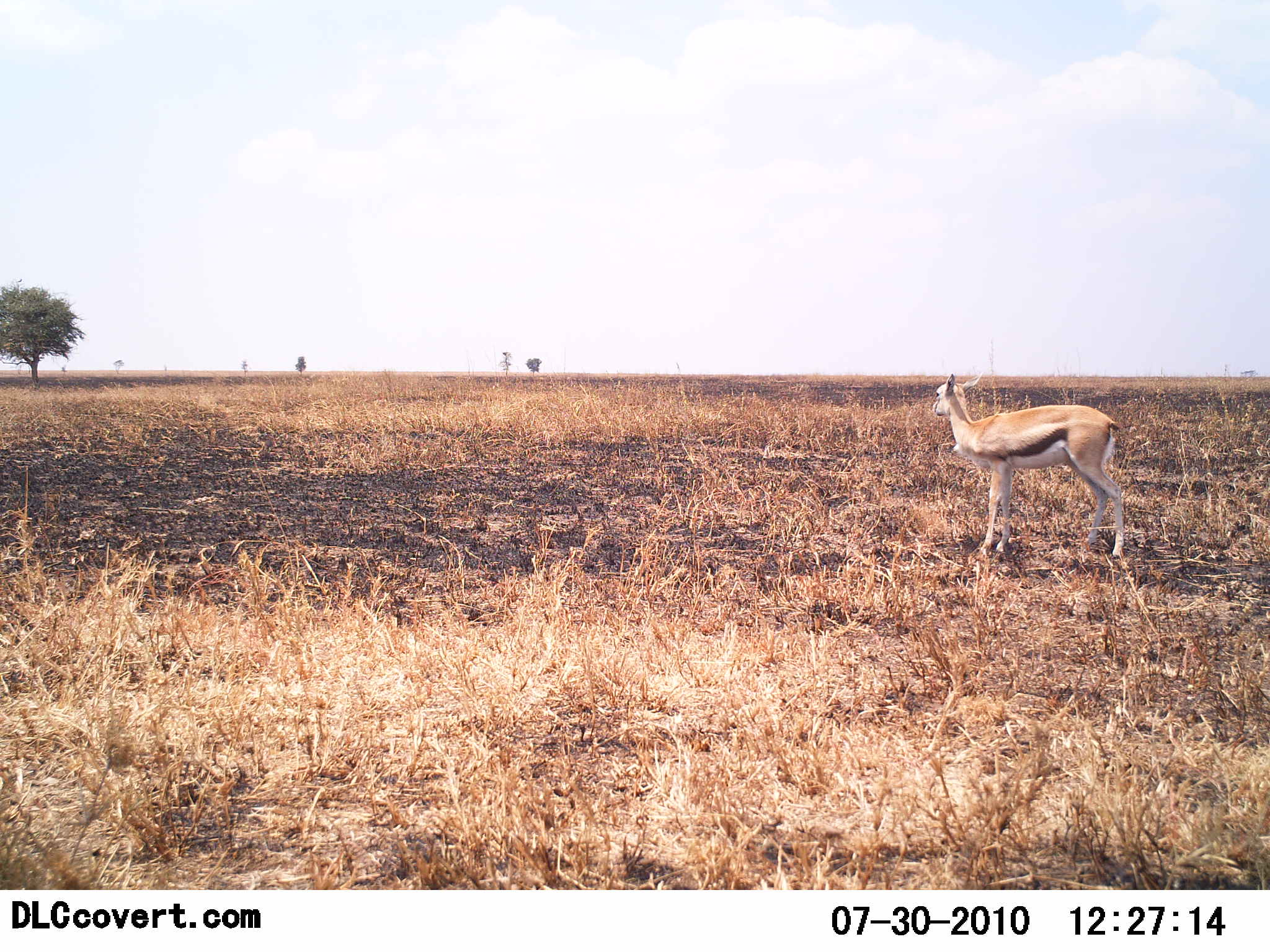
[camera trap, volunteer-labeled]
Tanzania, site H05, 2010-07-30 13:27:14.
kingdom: Animalia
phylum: Chordata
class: Mammalia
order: Artiodactyla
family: Bovidae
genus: Eudorcas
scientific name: Eudorcas thomsonii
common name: thomson's gazelle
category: gazellethomsons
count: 1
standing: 100%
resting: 0%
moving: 0%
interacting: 0%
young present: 0%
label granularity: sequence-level